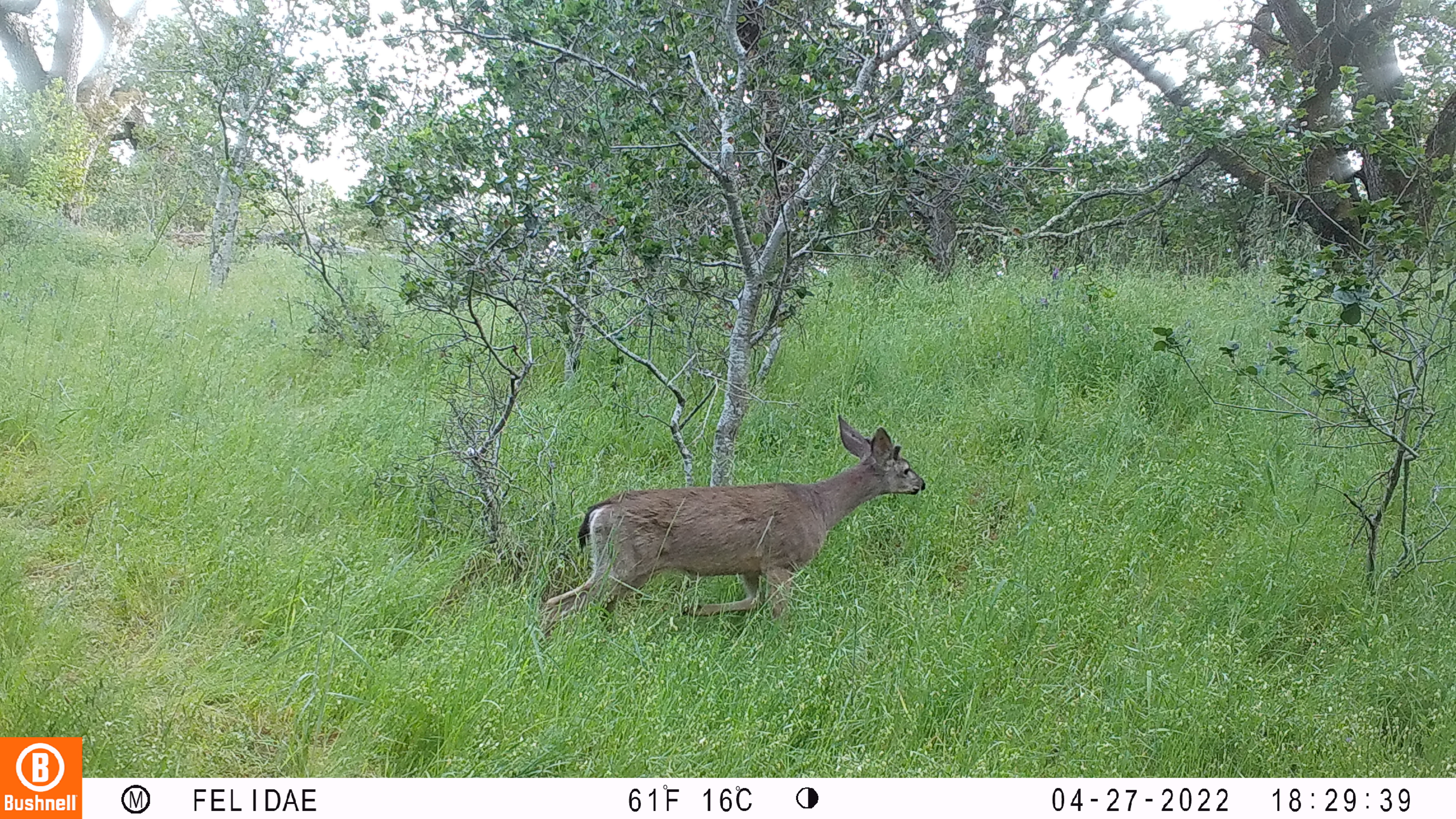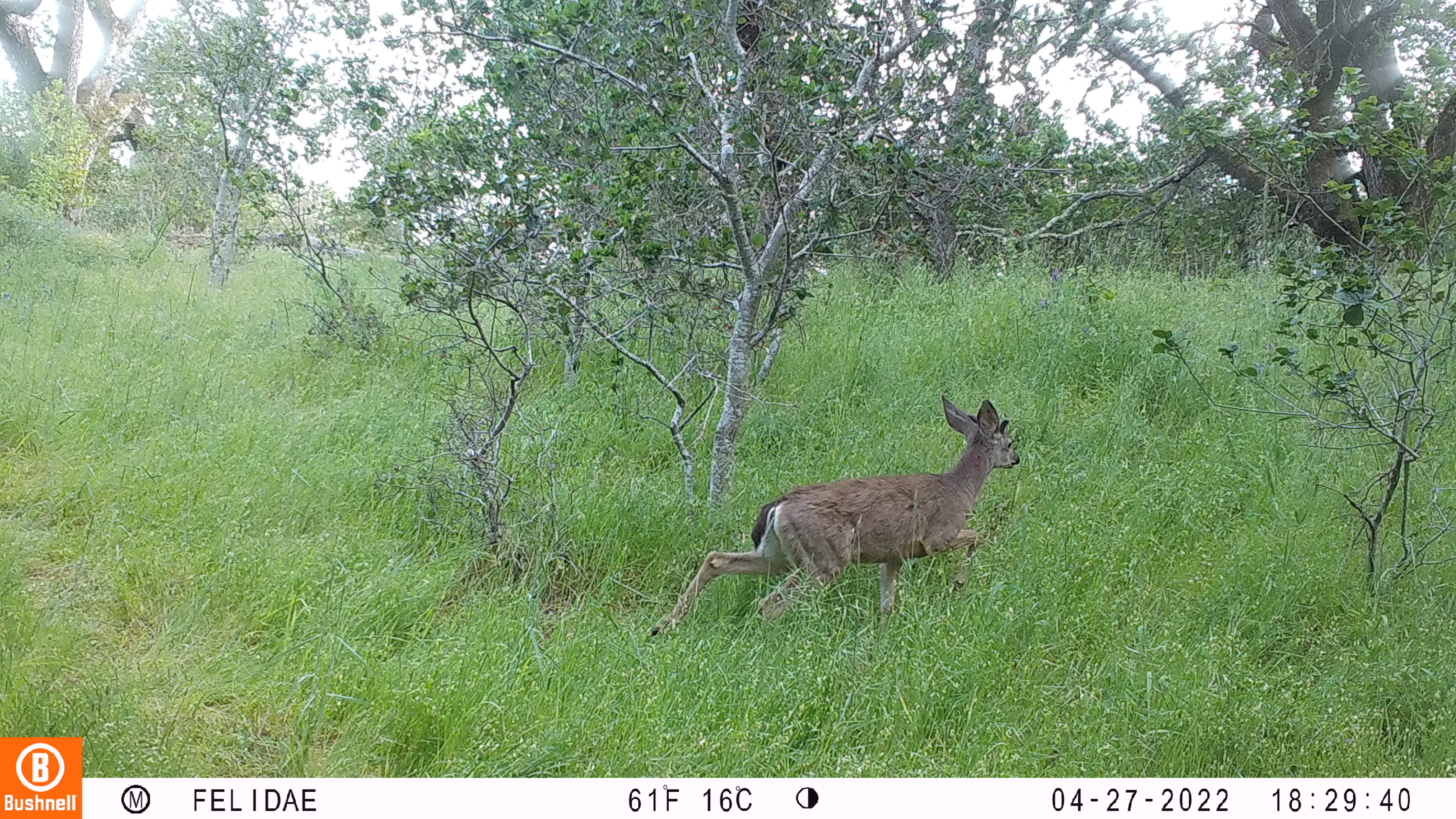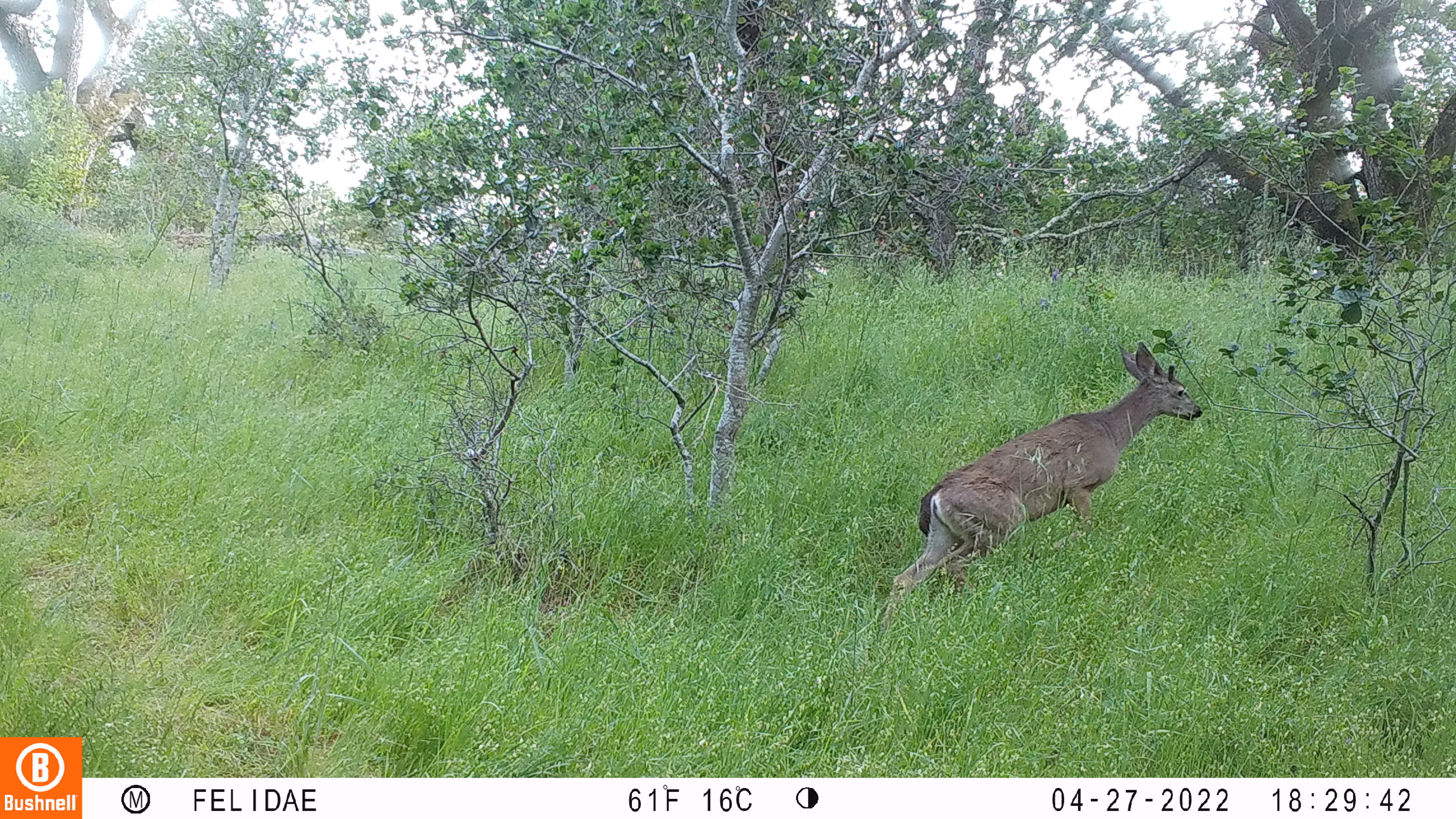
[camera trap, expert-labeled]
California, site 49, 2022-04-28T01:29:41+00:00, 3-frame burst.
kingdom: Animalia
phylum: Chordata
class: Mammalia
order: Artiodactyla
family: Cervidae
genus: Odocoileus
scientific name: Odocoileus hemionus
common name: mule deer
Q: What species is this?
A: Mule deer (Odocoileus hemionus).